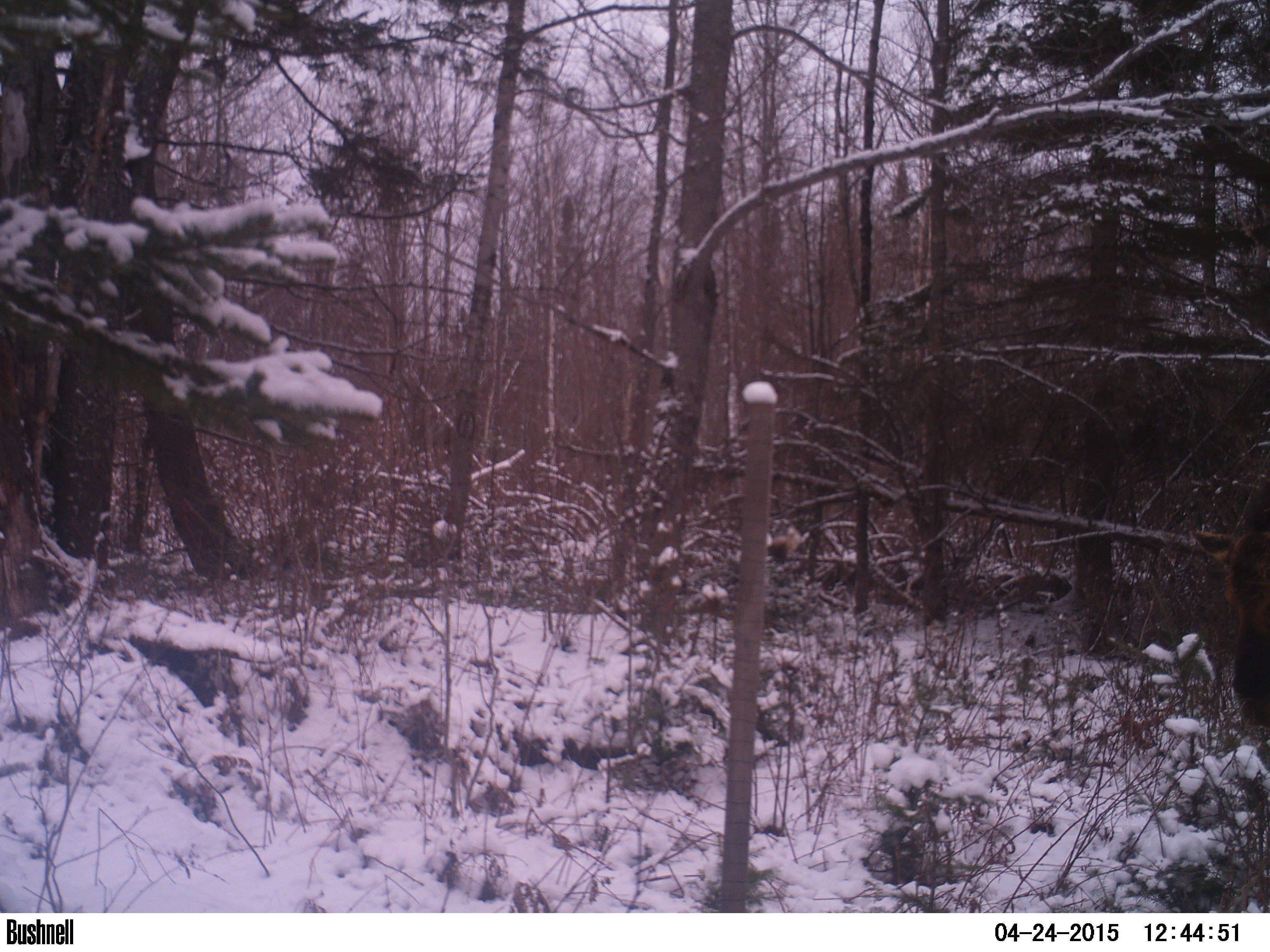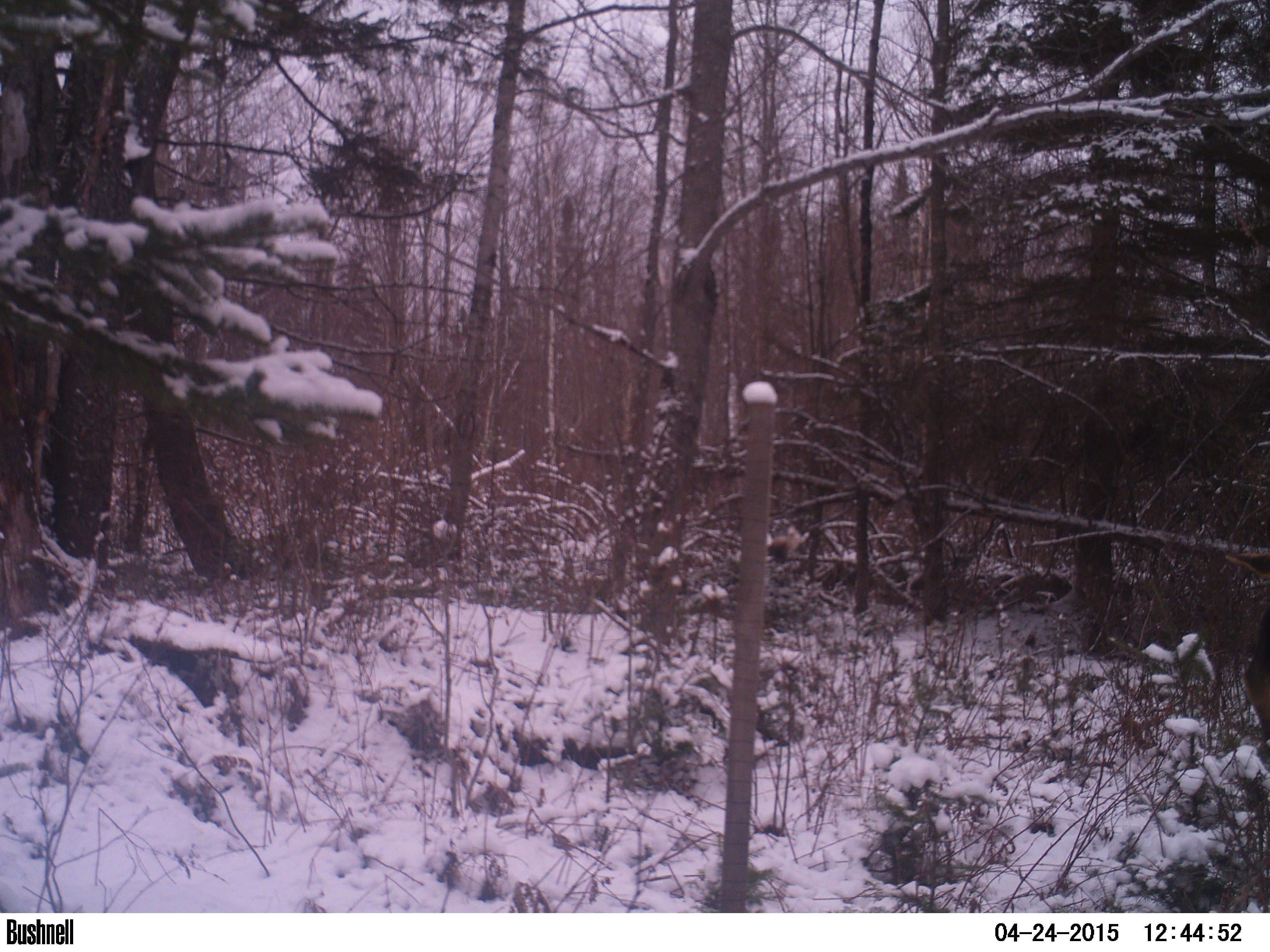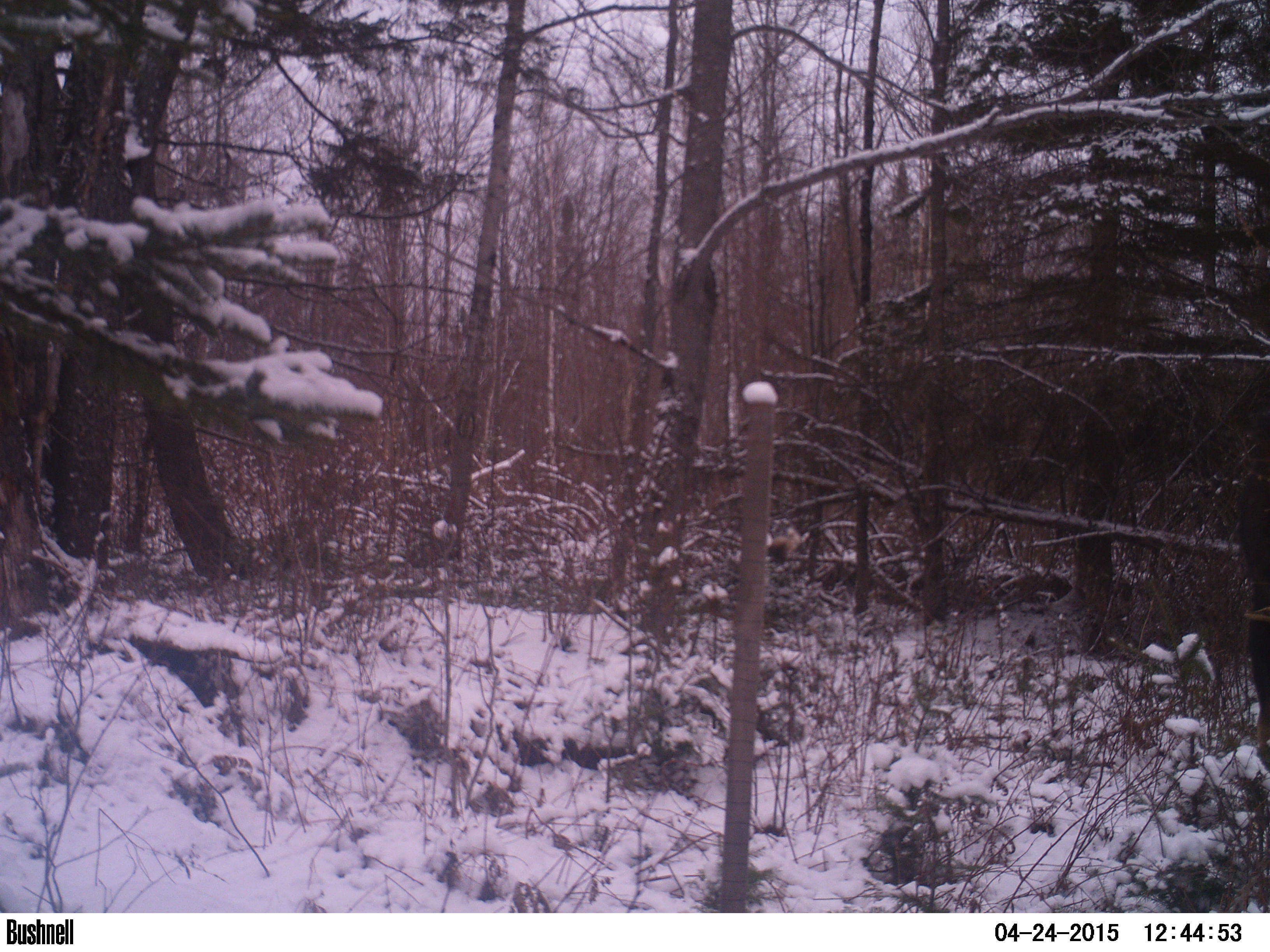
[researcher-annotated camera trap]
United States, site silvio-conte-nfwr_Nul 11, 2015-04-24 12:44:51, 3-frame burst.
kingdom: Animalia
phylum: Chordata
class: Mammalia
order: Artiodactyla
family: Cervidae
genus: Alces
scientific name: Alces alces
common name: moose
Moose (Alces alces).